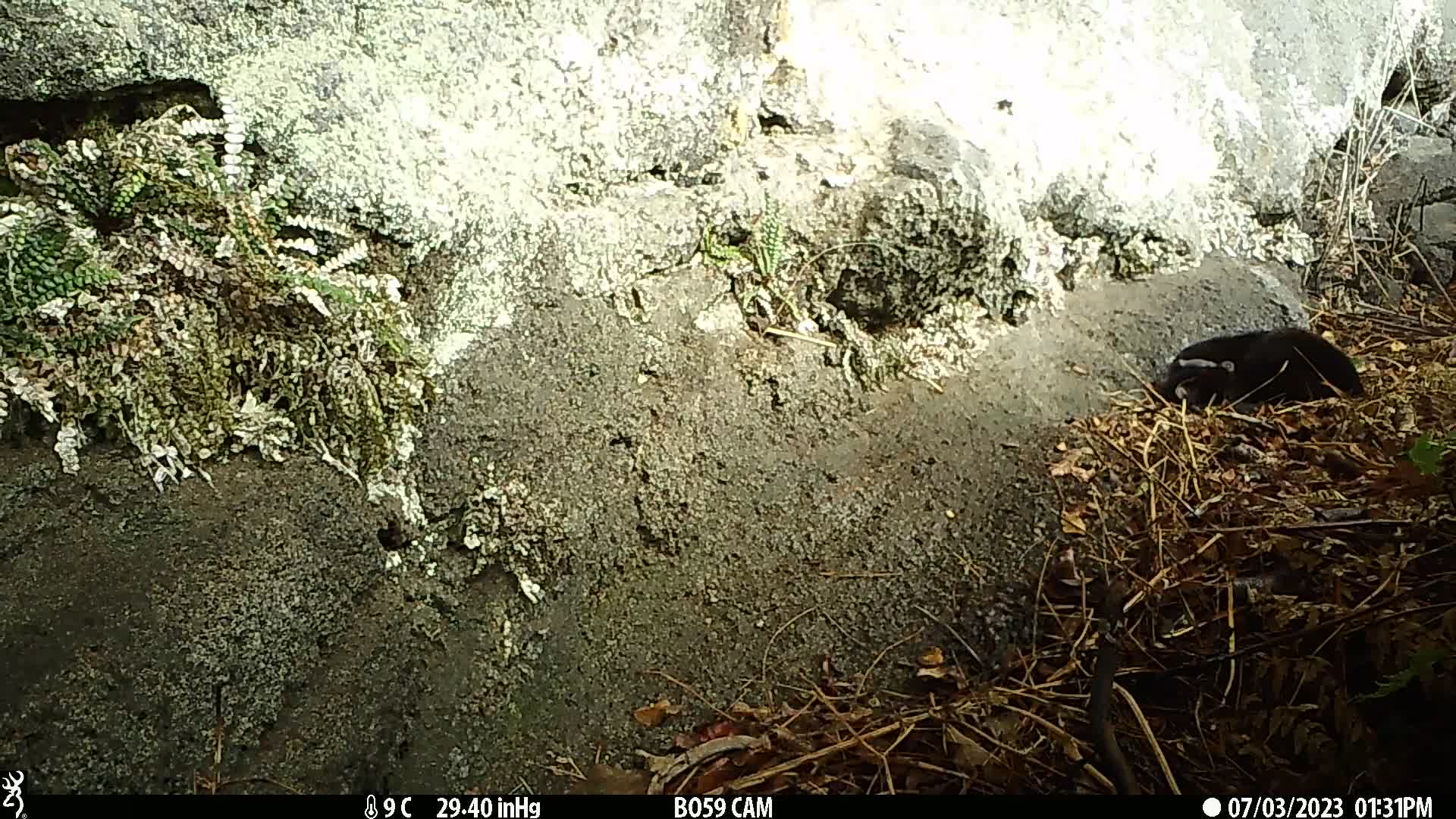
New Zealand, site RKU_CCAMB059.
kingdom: Animalia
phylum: Chordata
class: Mammalia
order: Carnivora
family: Felidae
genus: Felis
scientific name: Felis catus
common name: domestic cat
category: cat